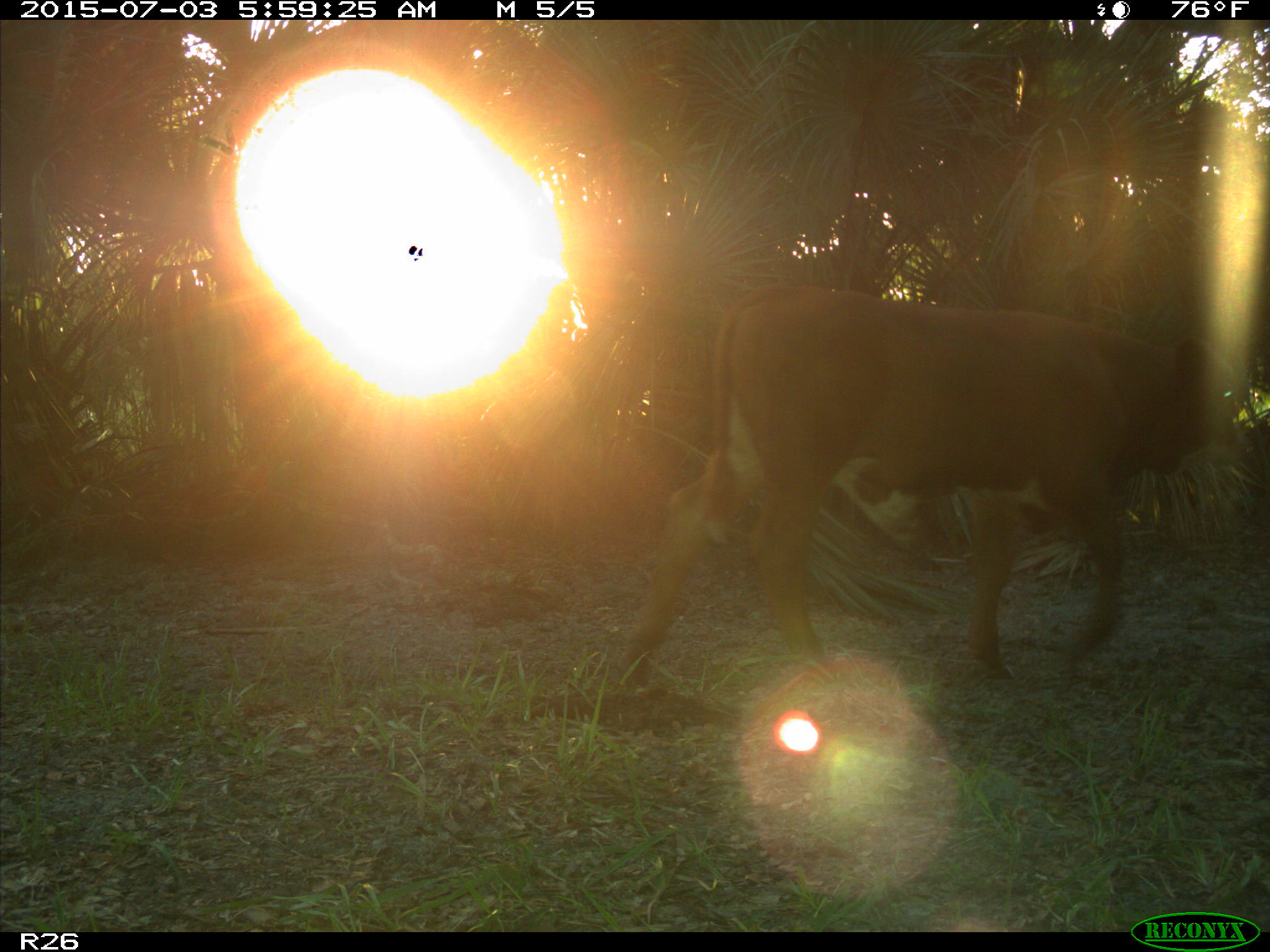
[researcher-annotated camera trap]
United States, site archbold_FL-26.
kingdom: Animalia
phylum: Chordata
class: Mammalia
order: Artiodactyla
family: Bovidae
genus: Bos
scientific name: Bos taurus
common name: domestic cow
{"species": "Bos taurus (domestic cow)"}